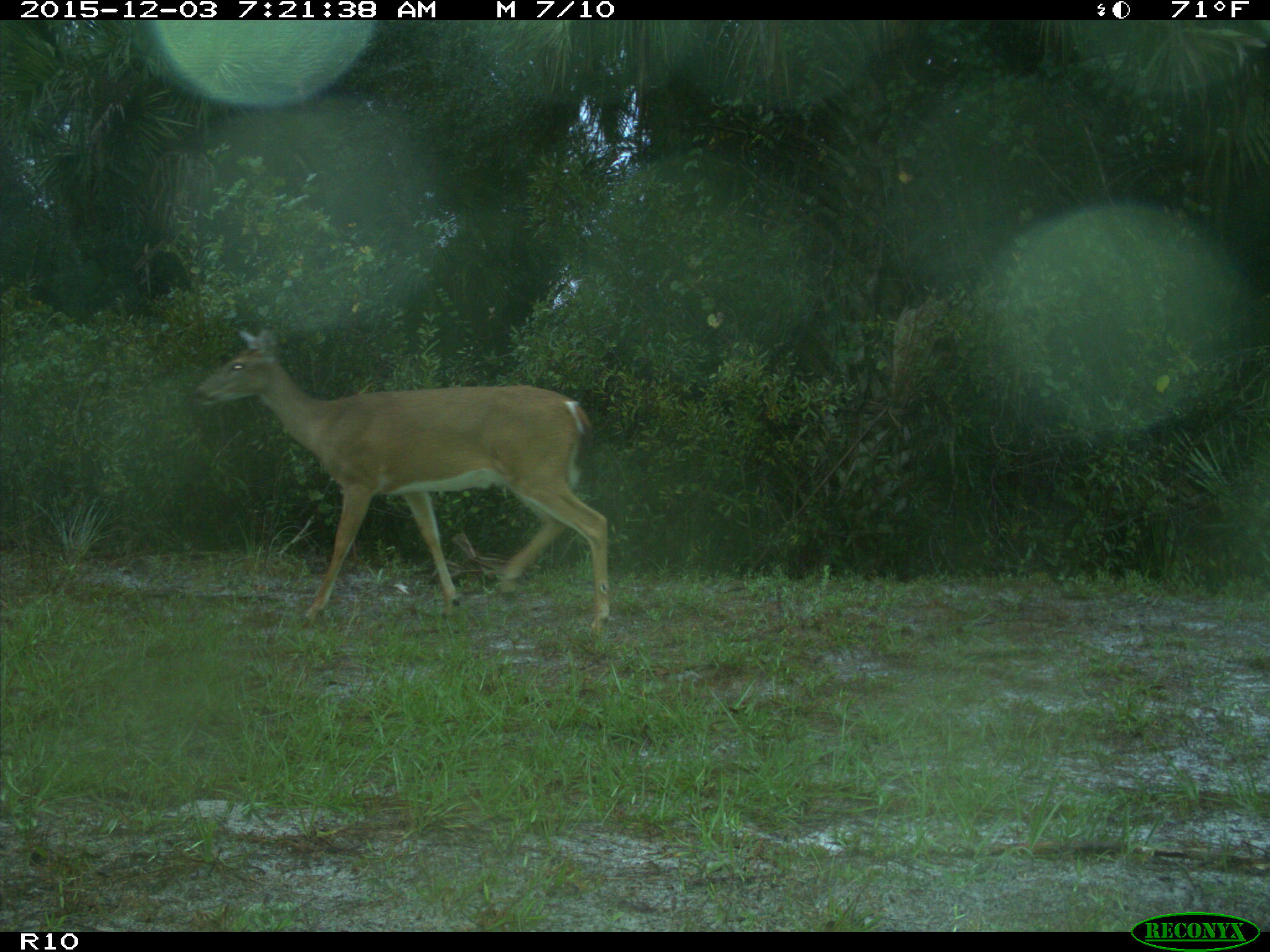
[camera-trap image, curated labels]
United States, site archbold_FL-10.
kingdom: Animalia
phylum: Chordata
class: Mammalia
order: Artiodactyla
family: Cervidae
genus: Odocoileus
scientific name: Odocoileus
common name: deer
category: unidentified deer